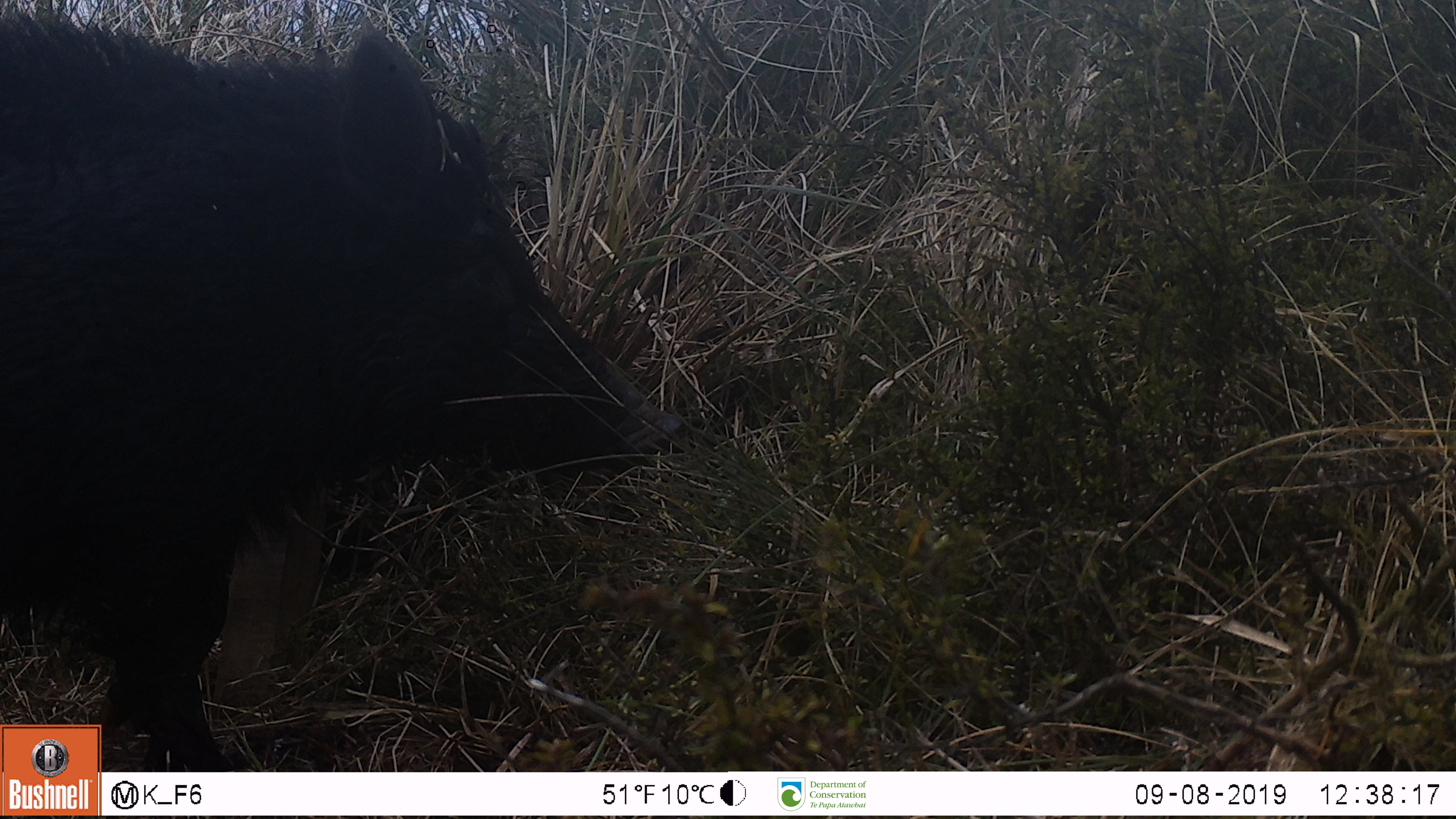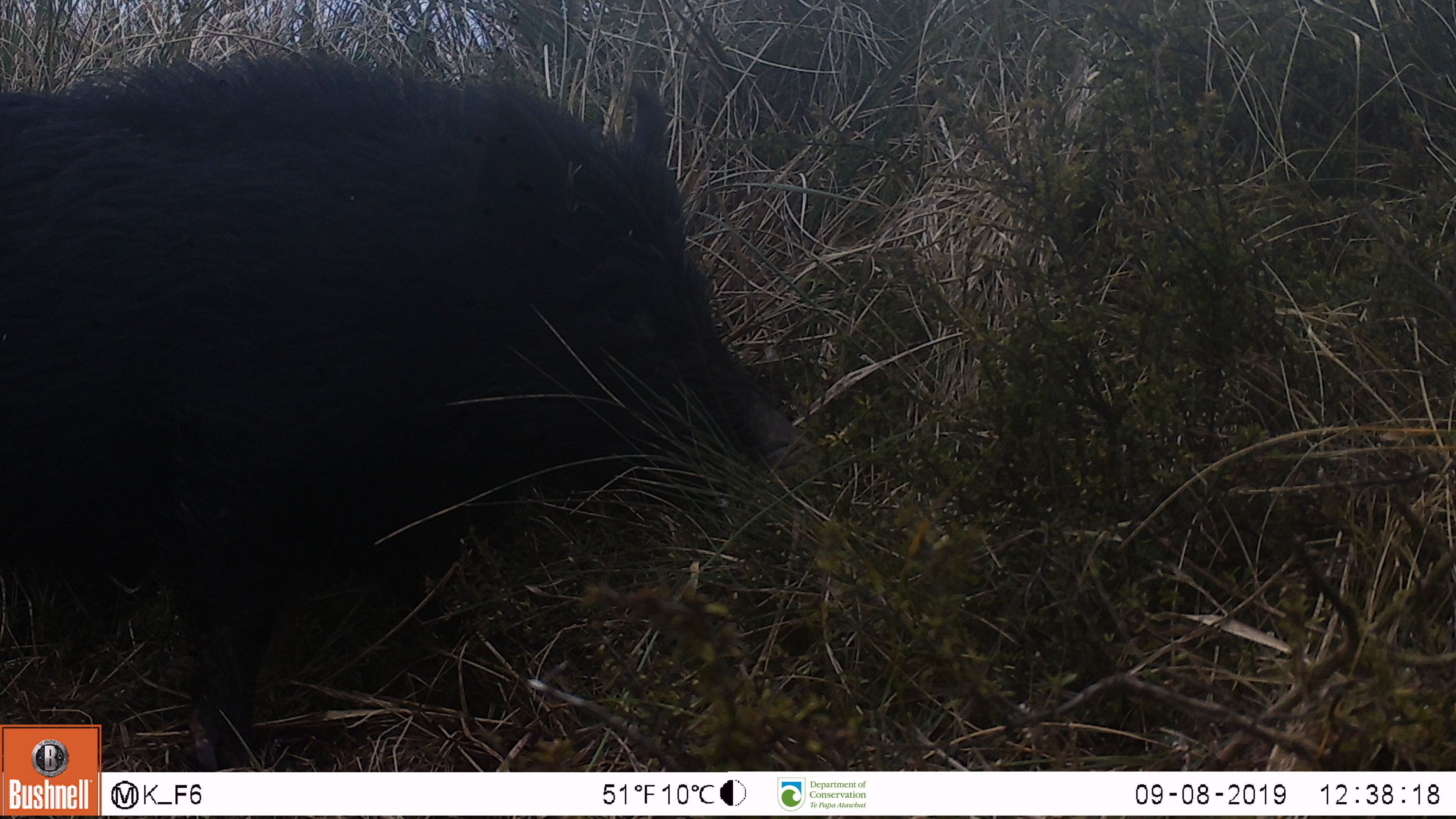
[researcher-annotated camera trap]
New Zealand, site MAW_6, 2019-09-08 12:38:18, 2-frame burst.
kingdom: Animalia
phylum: Chordata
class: Mammalia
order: Artiodactyla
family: Suidae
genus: Sus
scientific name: Sus scrofa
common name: pig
Pig (Sus scrofa).